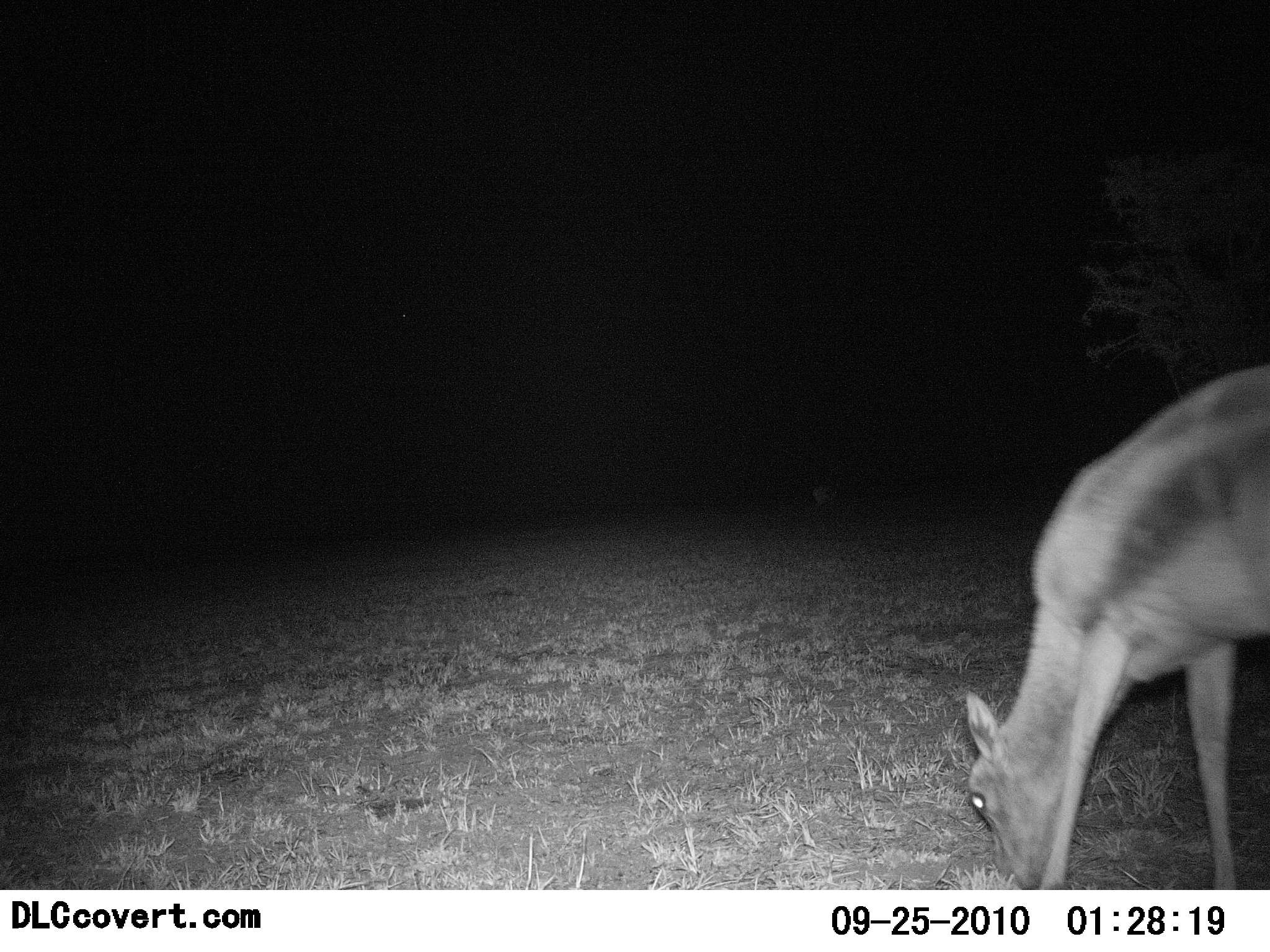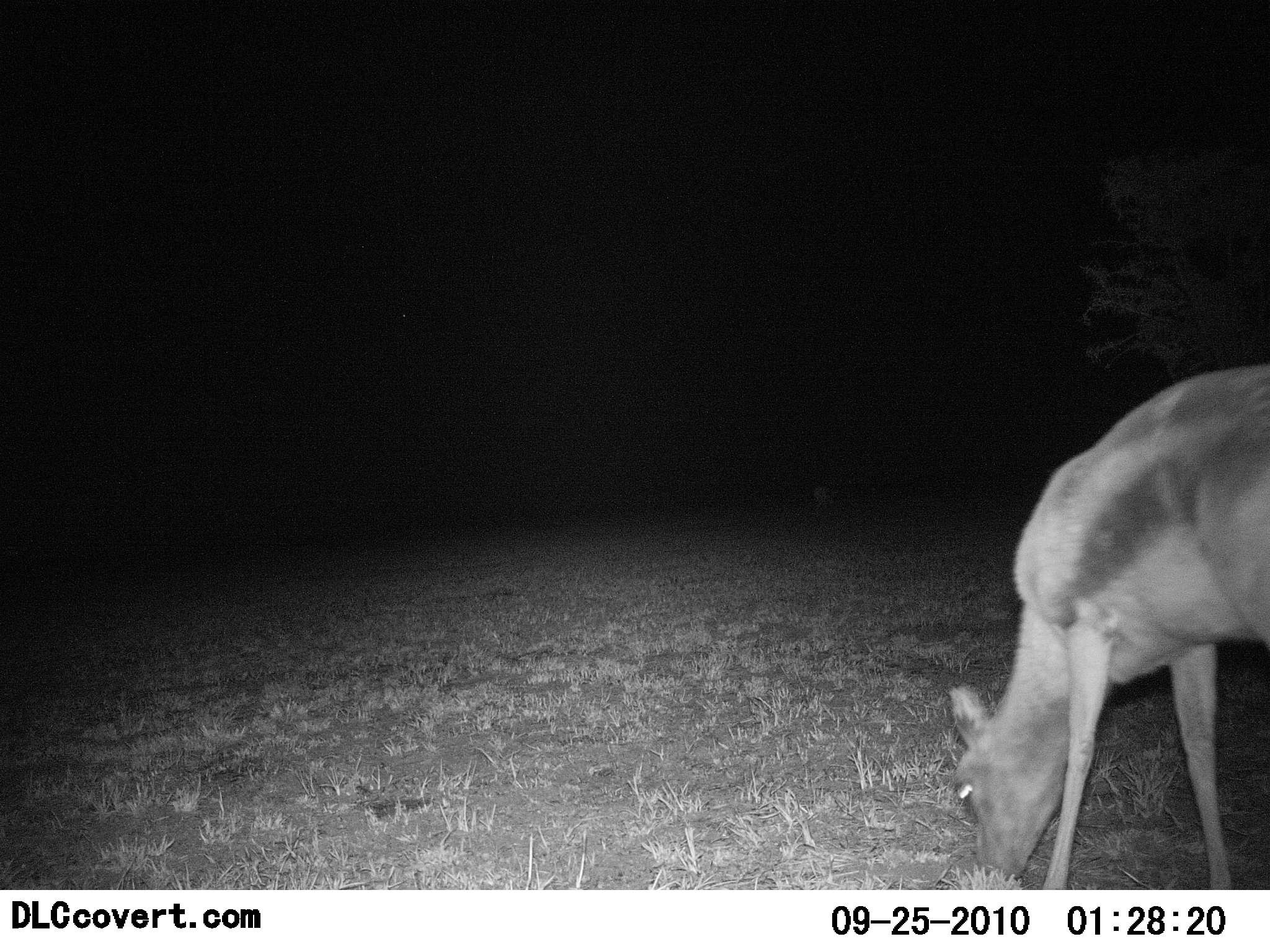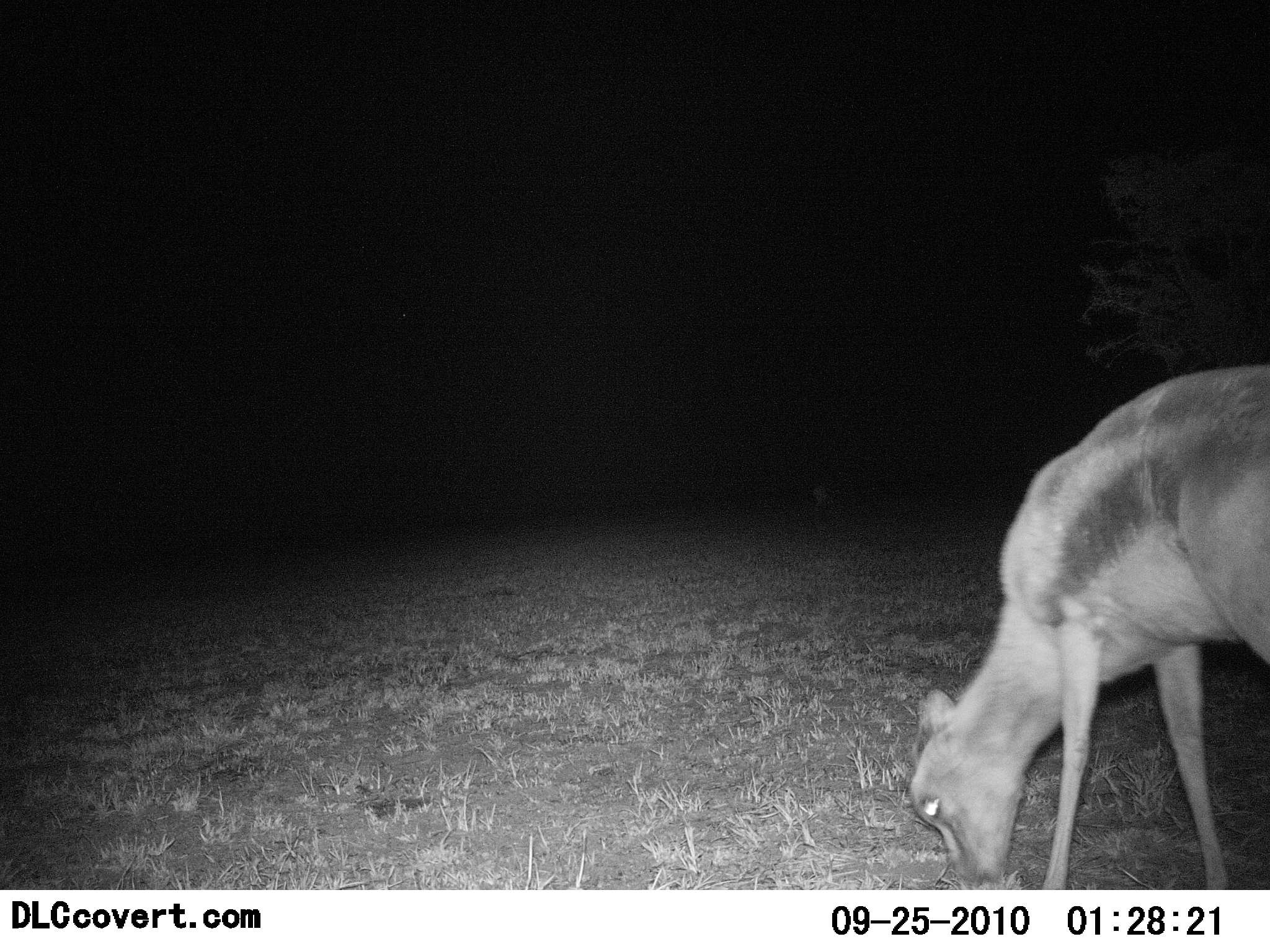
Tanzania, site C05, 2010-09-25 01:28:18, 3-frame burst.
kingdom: Animalia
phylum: Chordata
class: Mammalia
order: Artiodactyla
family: Bovidae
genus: Eudorcas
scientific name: Eudorcas thomsonii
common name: thomson's gazelle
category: gazellethomsons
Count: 1.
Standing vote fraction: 12%.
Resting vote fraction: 0%.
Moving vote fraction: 0%.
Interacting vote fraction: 0%.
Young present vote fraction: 0%.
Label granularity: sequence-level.